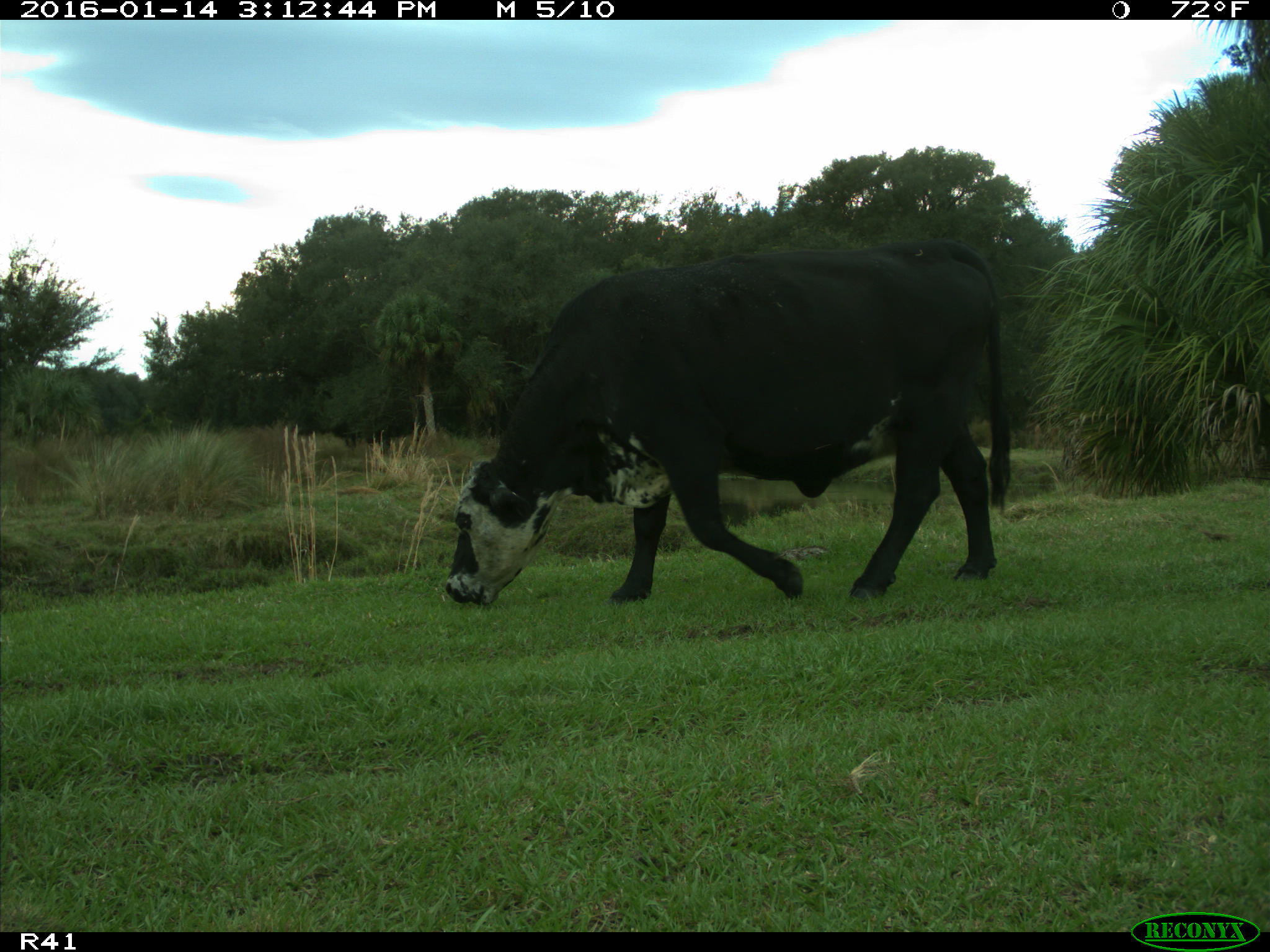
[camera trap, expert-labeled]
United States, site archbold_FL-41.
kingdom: Animalia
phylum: Chordata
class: Mammalia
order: Artiodactyla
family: Bovidae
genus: Bos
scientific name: Bos taurus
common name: domestic cow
Bos taurus (domestic cow).